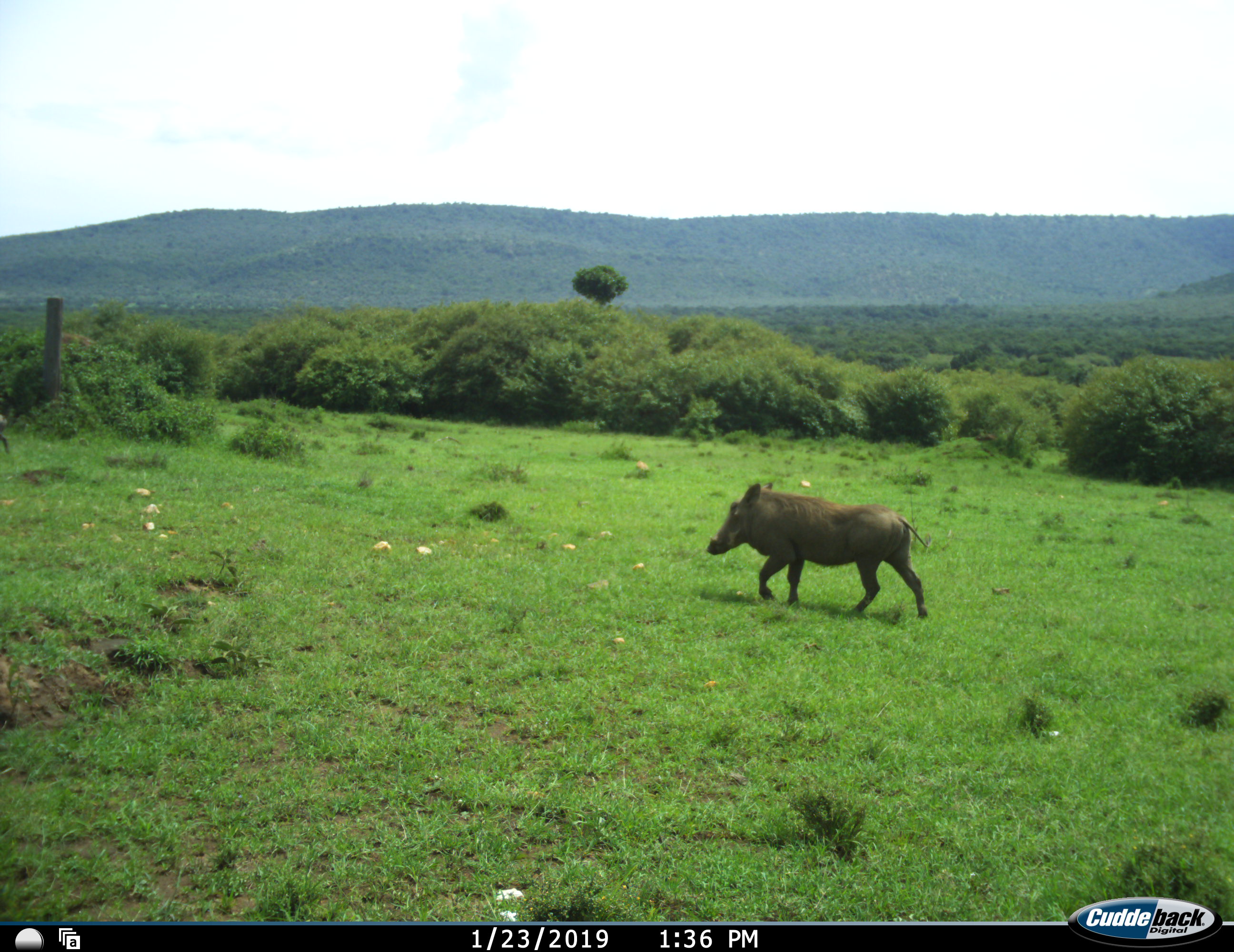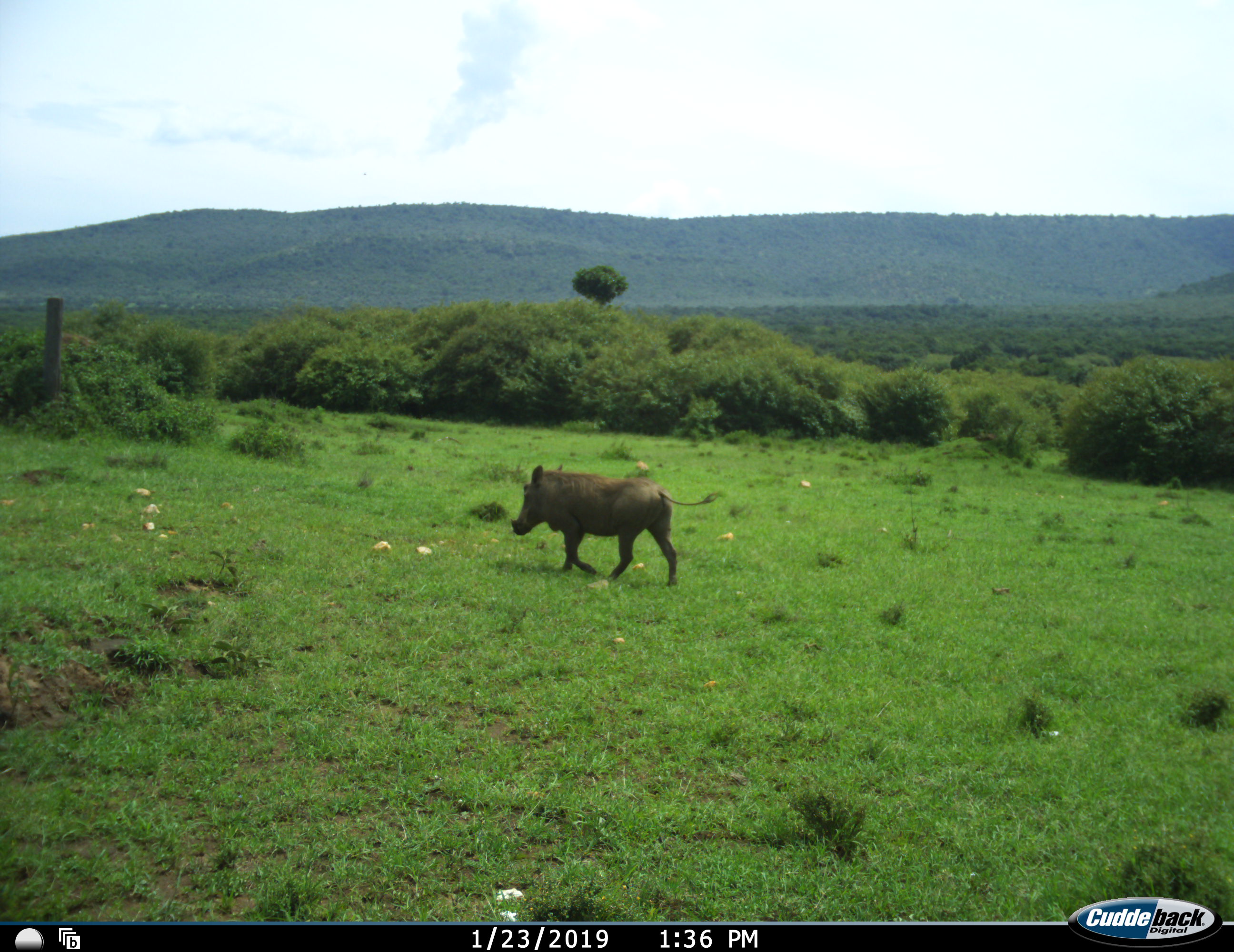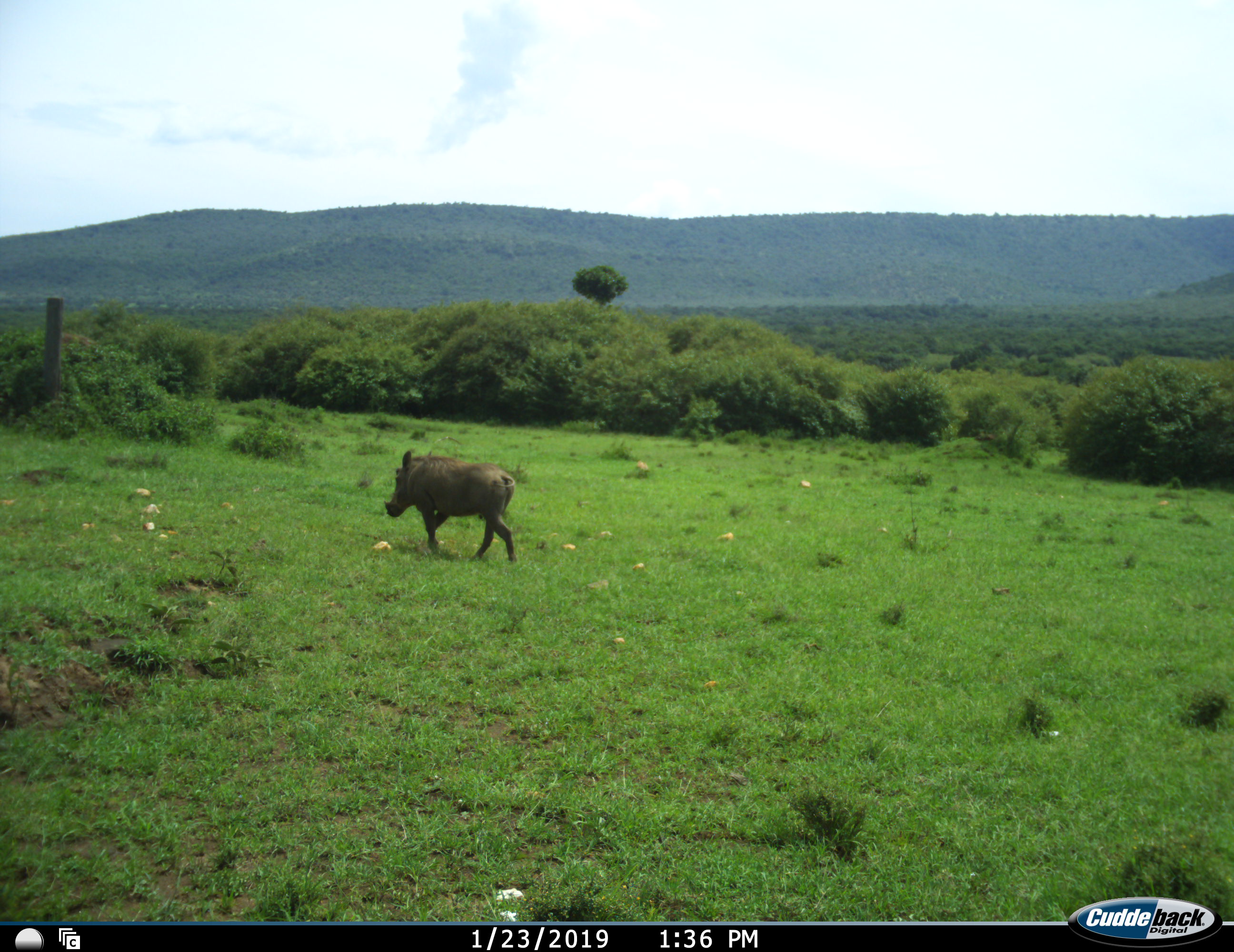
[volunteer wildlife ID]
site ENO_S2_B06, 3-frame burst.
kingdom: Animalia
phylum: Chordata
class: Mammalia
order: Artiodactyla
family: Suidae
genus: Phacochoerus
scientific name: Phacochoerus africanus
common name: warthog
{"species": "warthog (Phacochoerus africanus)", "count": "1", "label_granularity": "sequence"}